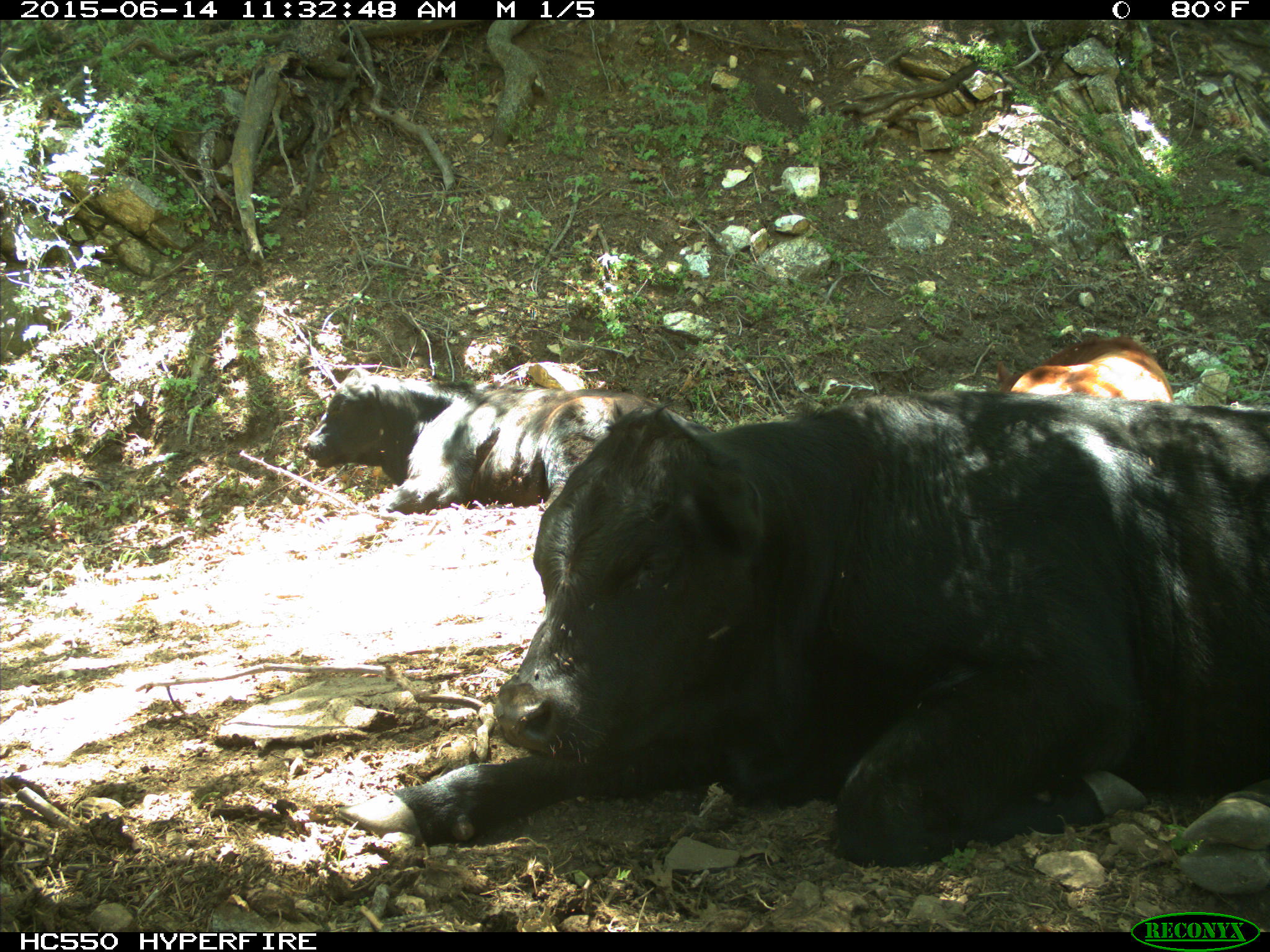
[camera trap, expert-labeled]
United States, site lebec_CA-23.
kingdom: Animalia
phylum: Chordata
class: Mammalia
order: Artiodactyla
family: Bovidae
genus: Bos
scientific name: Bos taurus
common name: domestic cow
Bos taurus (domestic cow).